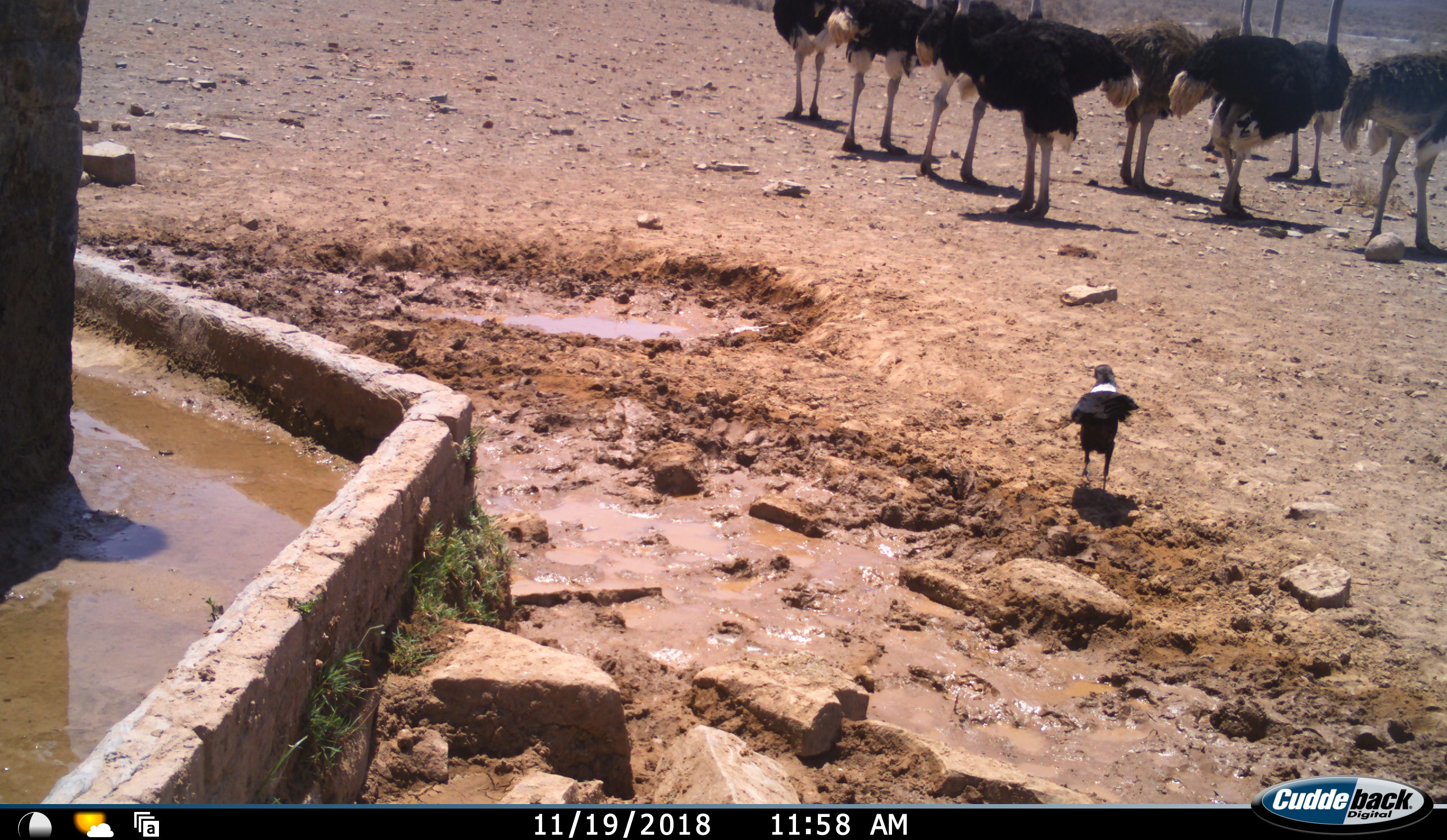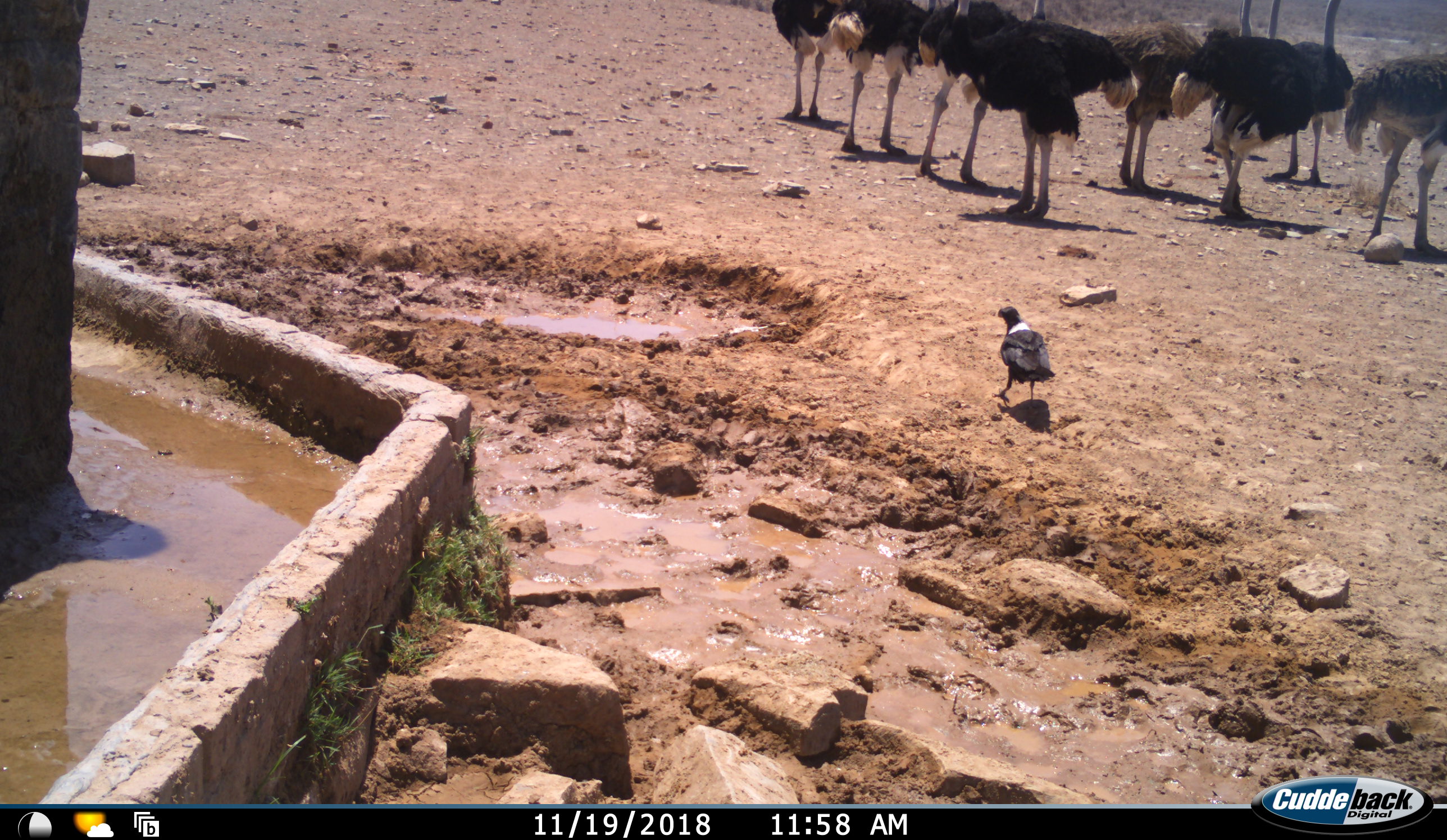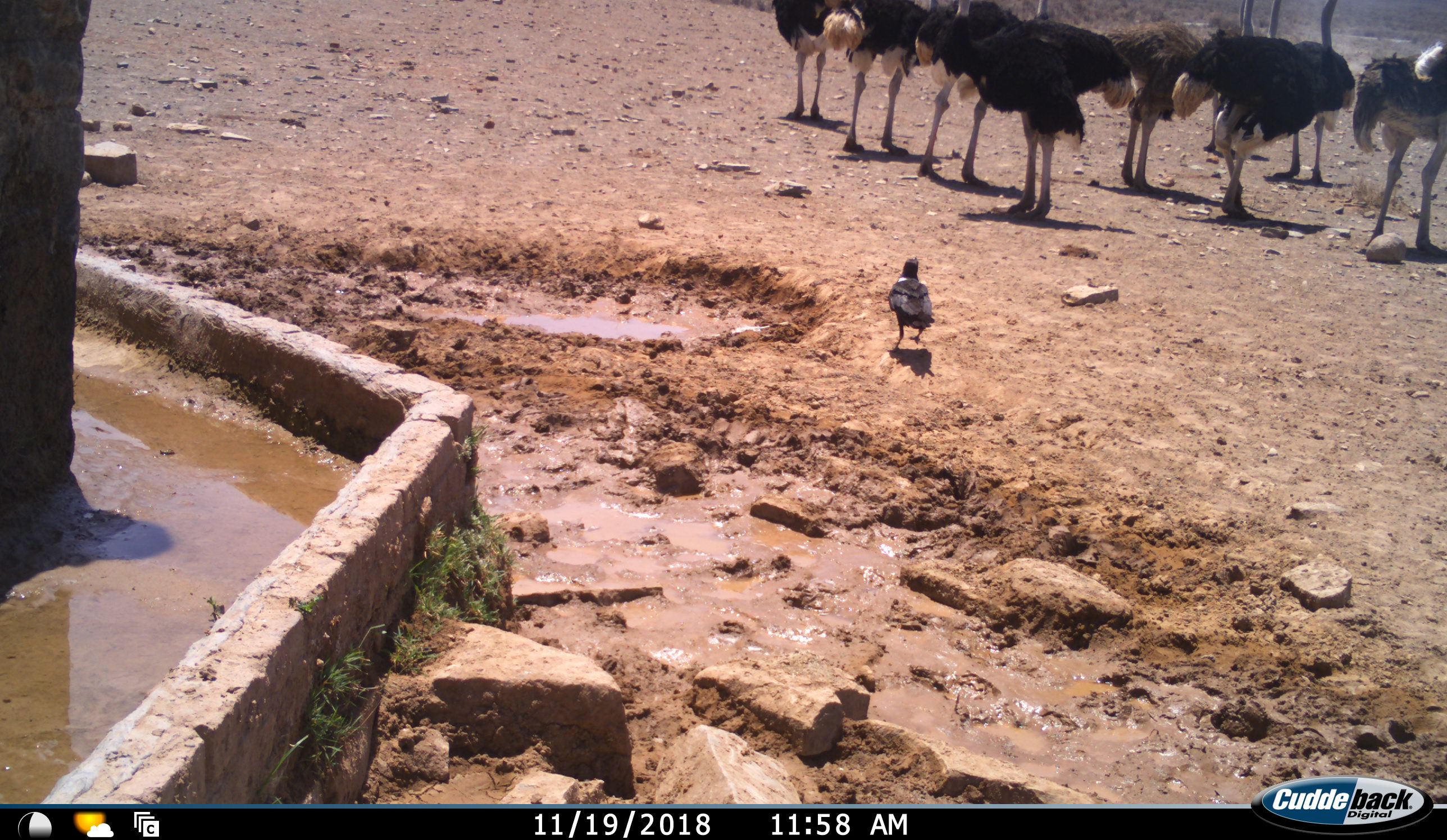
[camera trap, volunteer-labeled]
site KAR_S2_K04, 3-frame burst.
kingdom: Animalia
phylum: Chordata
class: Aves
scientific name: Aves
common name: bird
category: birdother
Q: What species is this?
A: Birdother (bird) (Aves).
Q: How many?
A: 1.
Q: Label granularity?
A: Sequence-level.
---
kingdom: Animalia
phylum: Chordata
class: Aves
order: Struthioniformes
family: Struthionidae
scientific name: Struthionidae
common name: ostrich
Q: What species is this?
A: Ostrich (Struthionidae).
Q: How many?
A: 9.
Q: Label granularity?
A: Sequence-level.